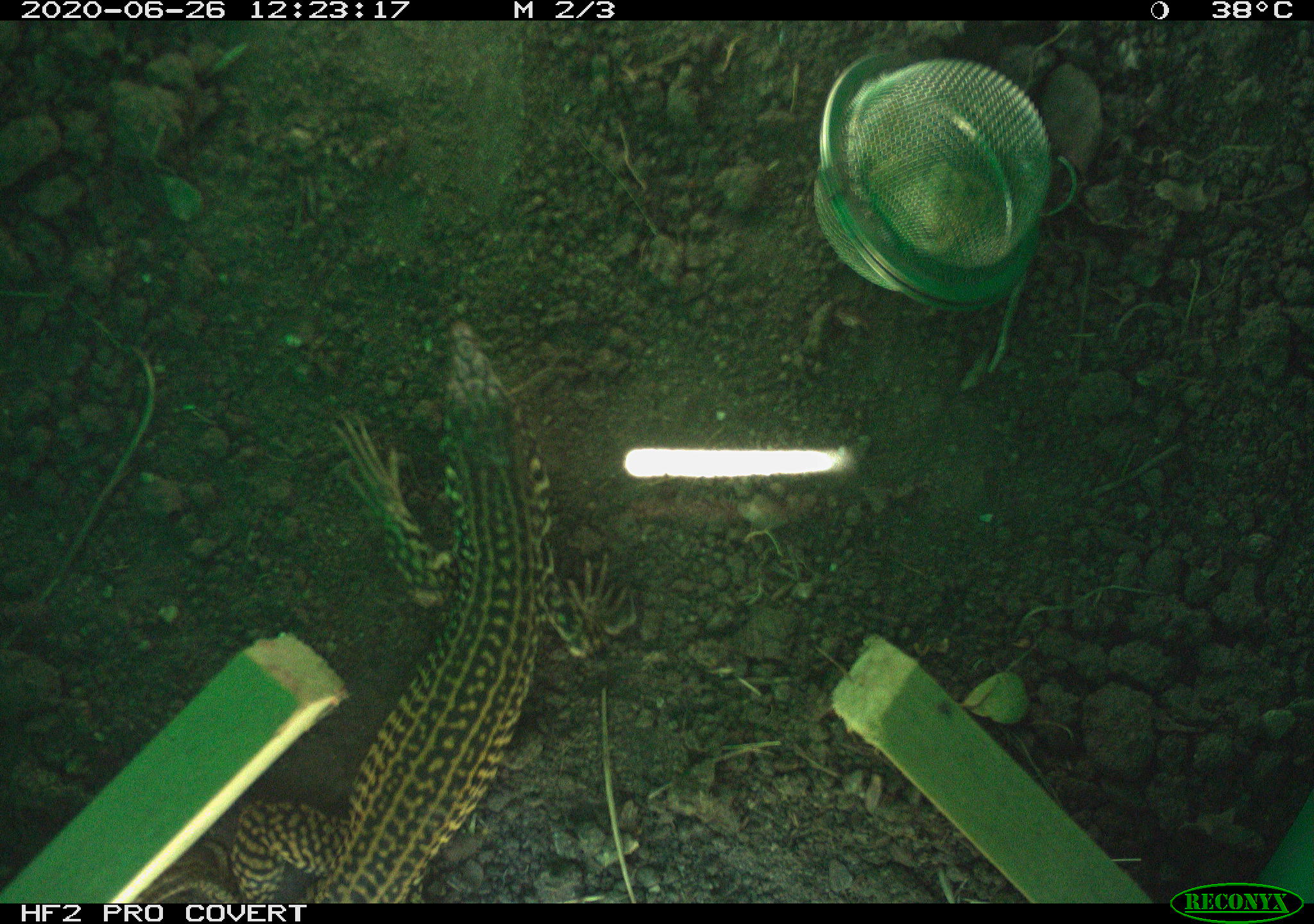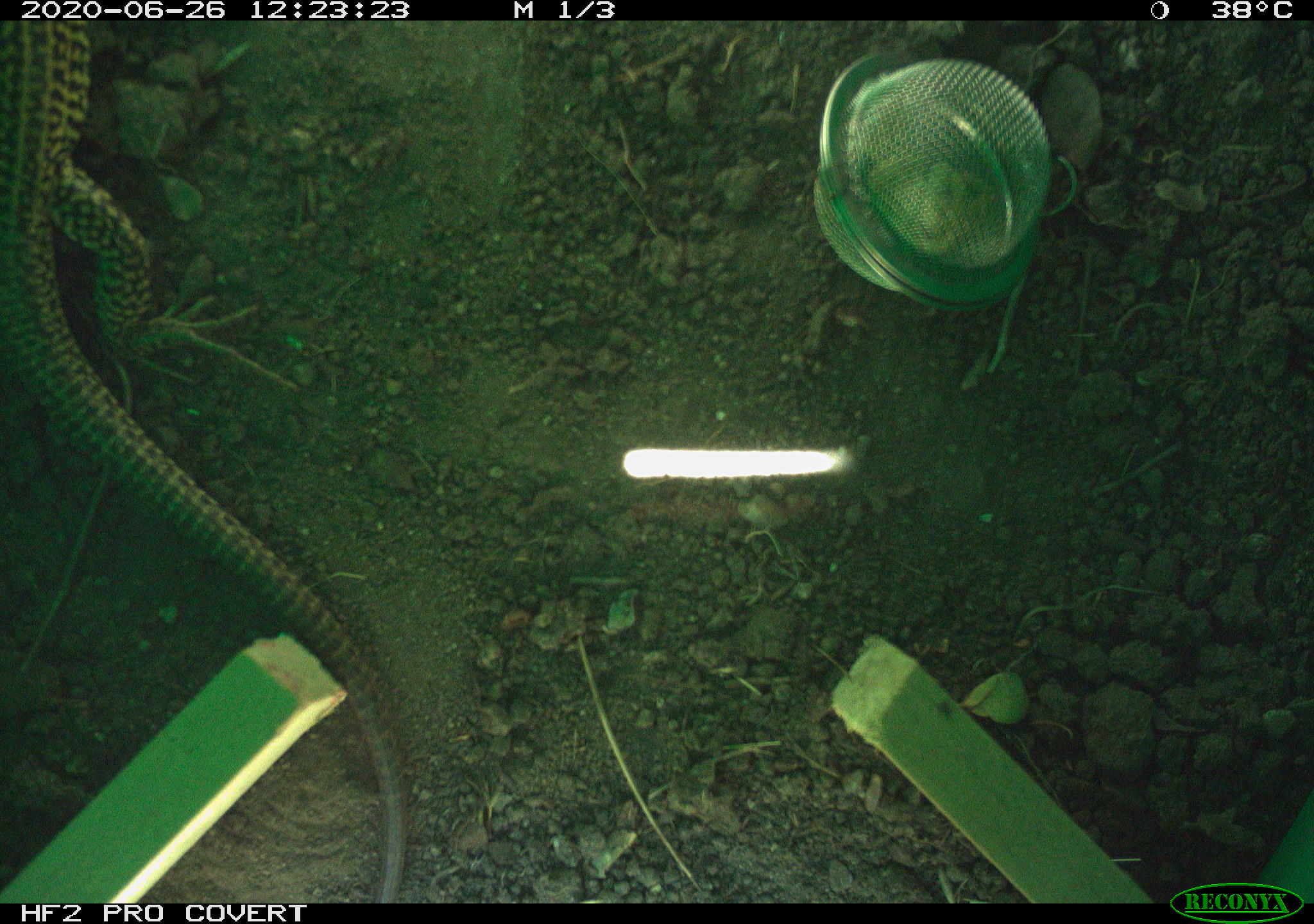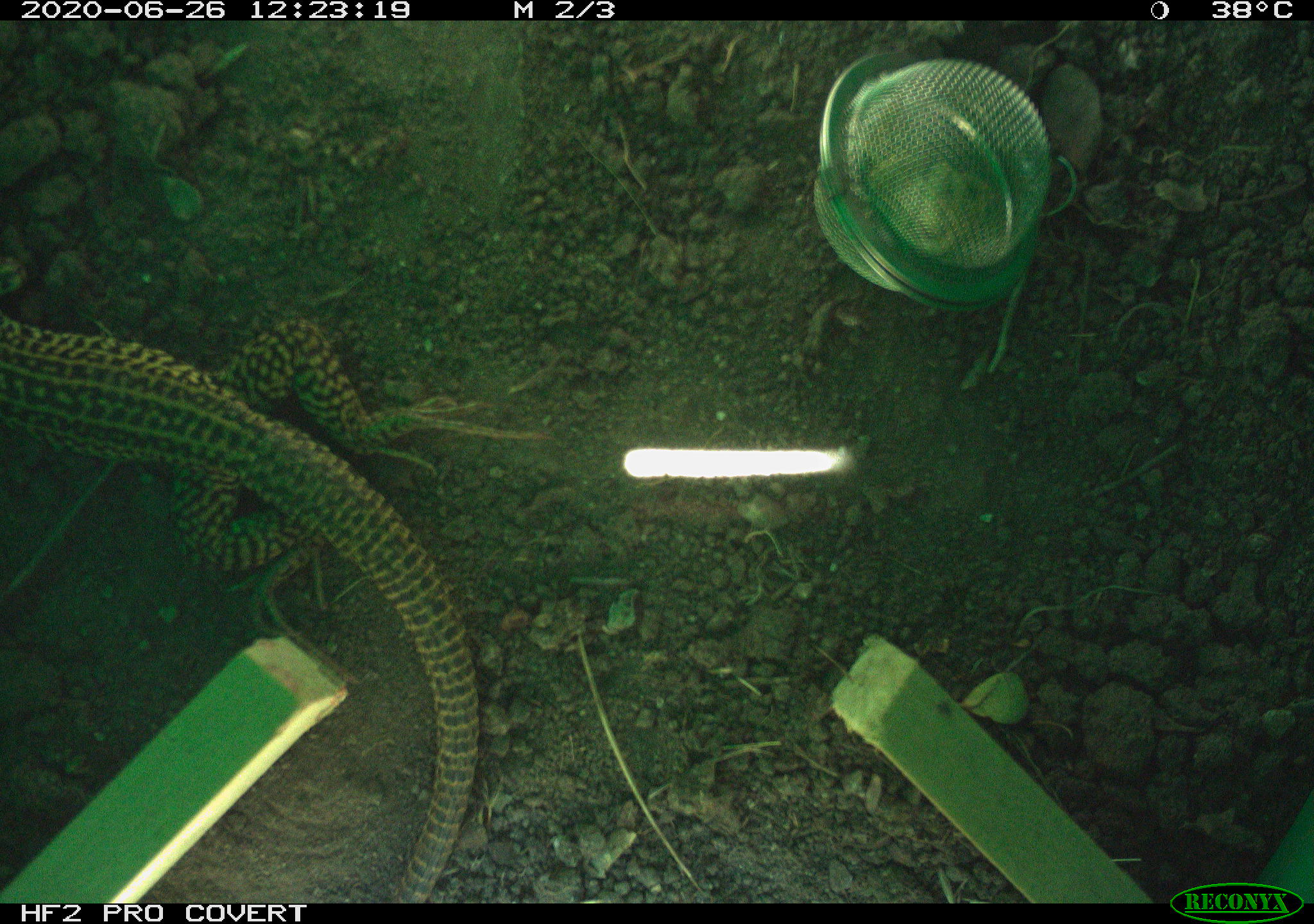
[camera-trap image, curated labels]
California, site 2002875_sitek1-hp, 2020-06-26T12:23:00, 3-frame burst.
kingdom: Animalia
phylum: Chordata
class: Reptilia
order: Squamata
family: Teiidae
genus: Aspidoscelis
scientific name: Aspidoscelis tigris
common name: western whiptail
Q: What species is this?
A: Western whiptail (Aspidoscelis tigris).